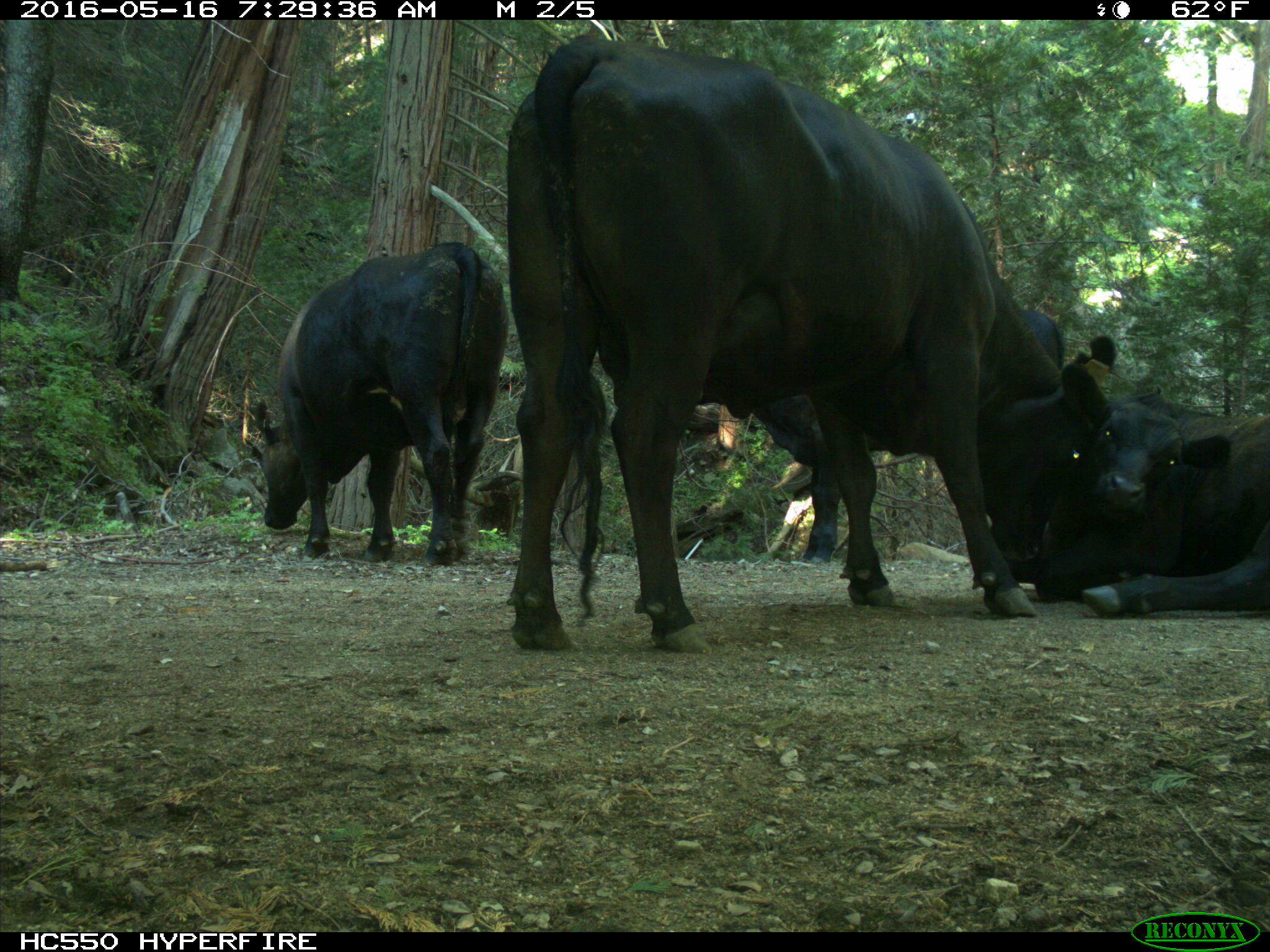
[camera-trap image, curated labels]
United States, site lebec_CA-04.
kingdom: Animalia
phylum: Chordata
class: Mammalia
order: Artiodactyla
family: Bovidae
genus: Bos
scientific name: Bos taurus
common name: domestic cow